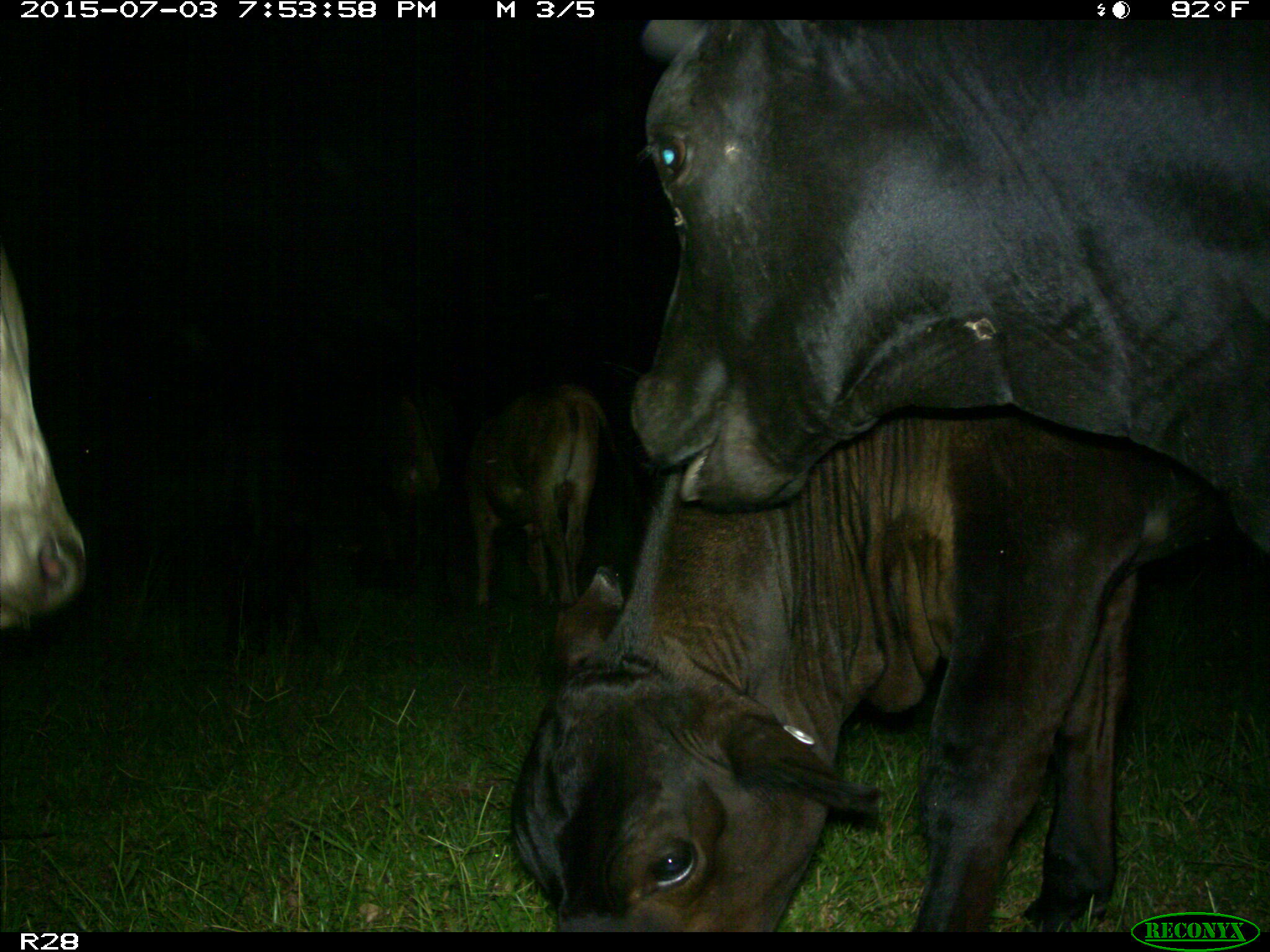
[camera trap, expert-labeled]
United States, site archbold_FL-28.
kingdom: Animalia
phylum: Chordata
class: Mammalia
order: Artiodactyla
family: Bovidae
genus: Bos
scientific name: Bos taurus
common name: domestic cow